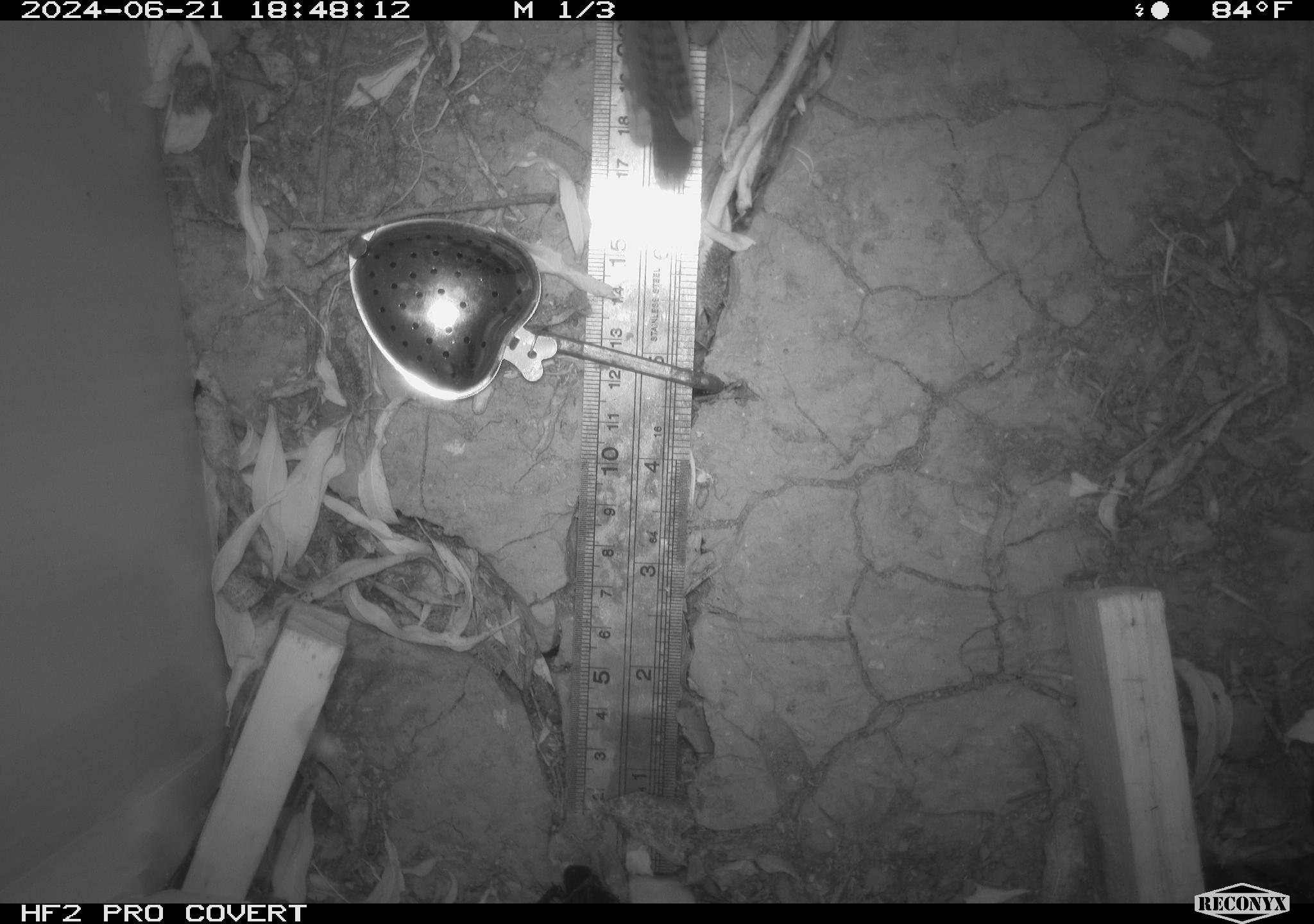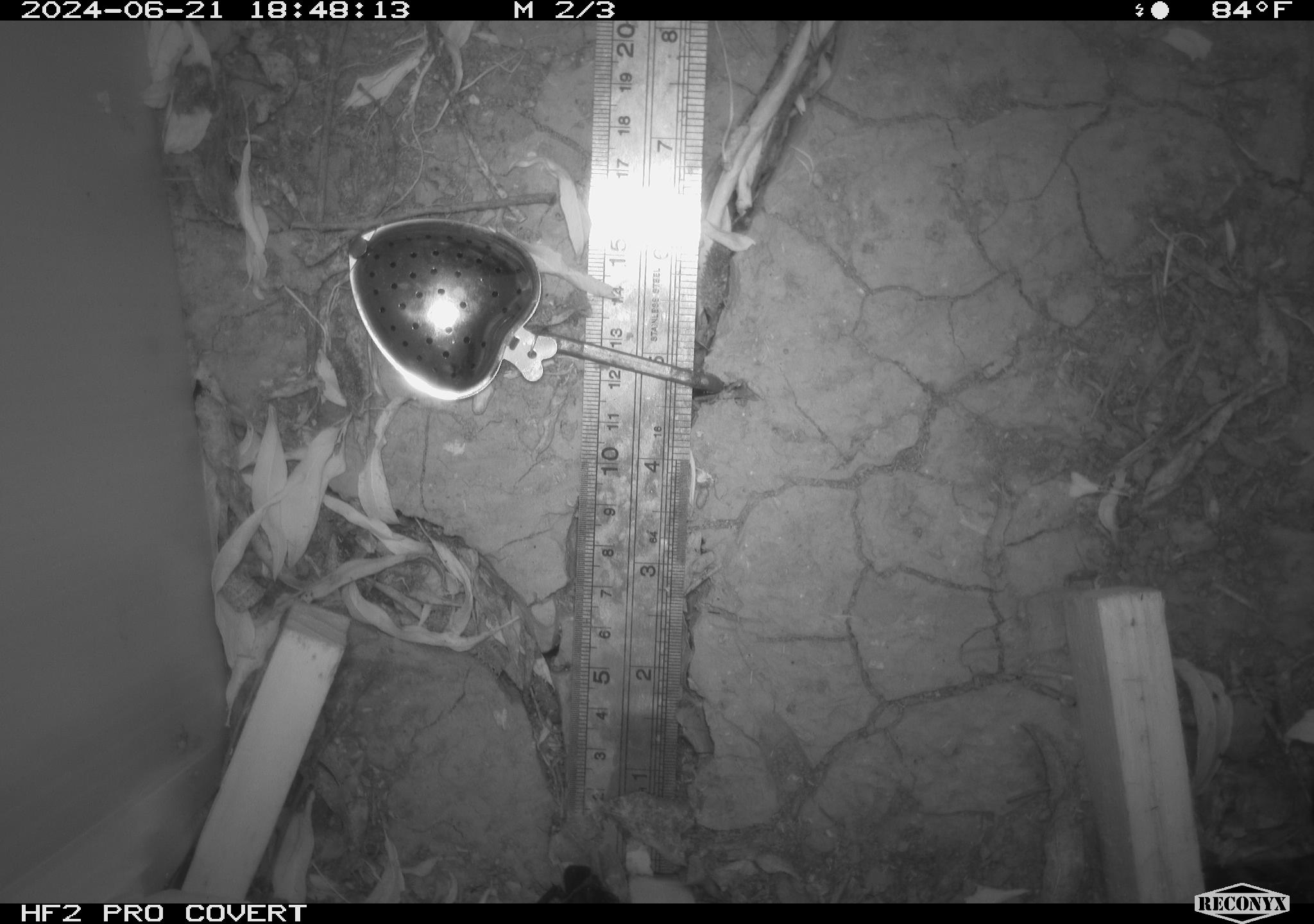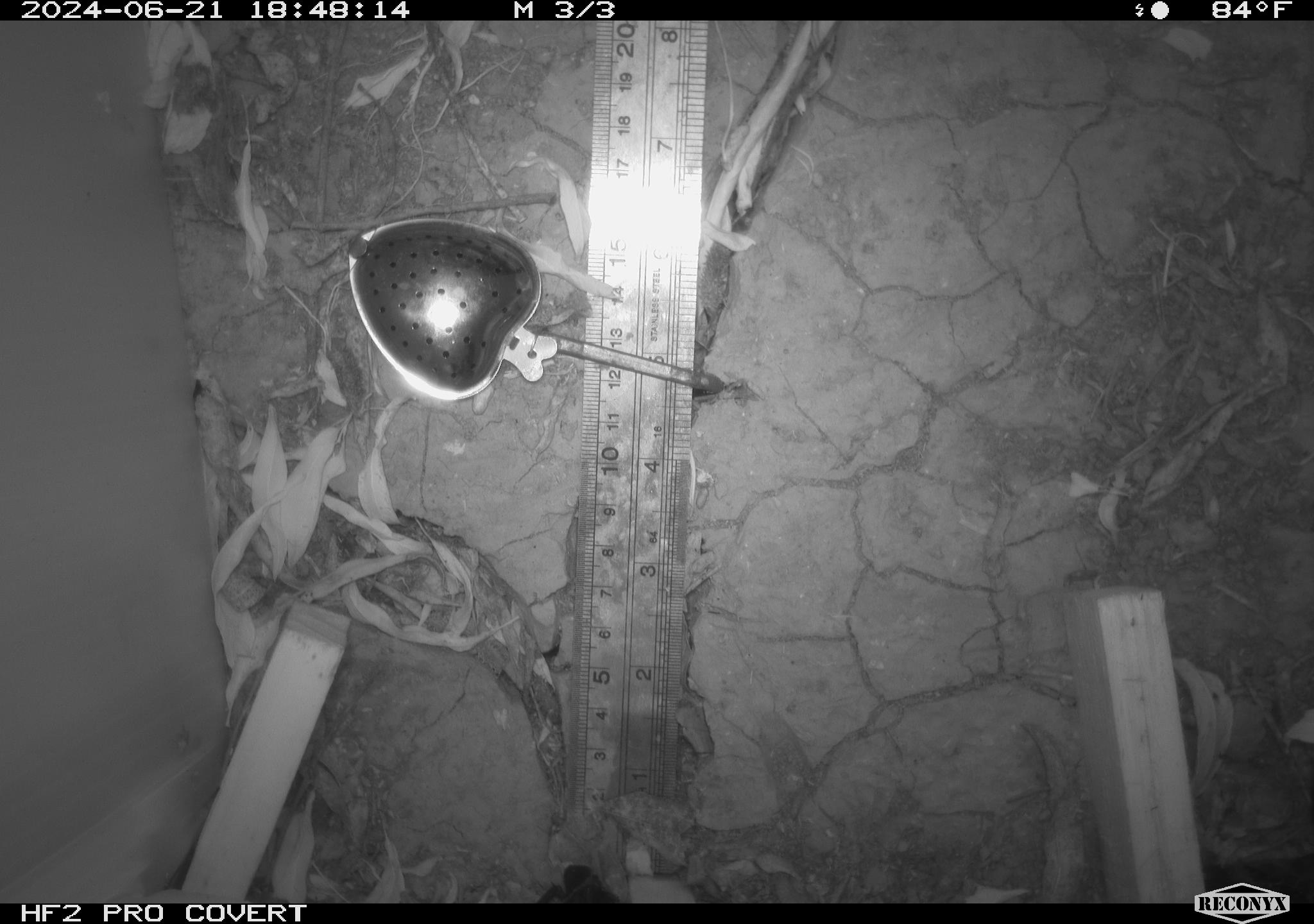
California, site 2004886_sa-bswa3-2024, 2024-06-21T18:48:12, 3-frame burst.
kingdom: Animalia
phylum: Chordata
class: Mammalia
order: Rodentia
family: Cricetidae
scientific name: Arvicolinae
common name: voles, lemmings, and muskrats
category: arvicolinae subfamily